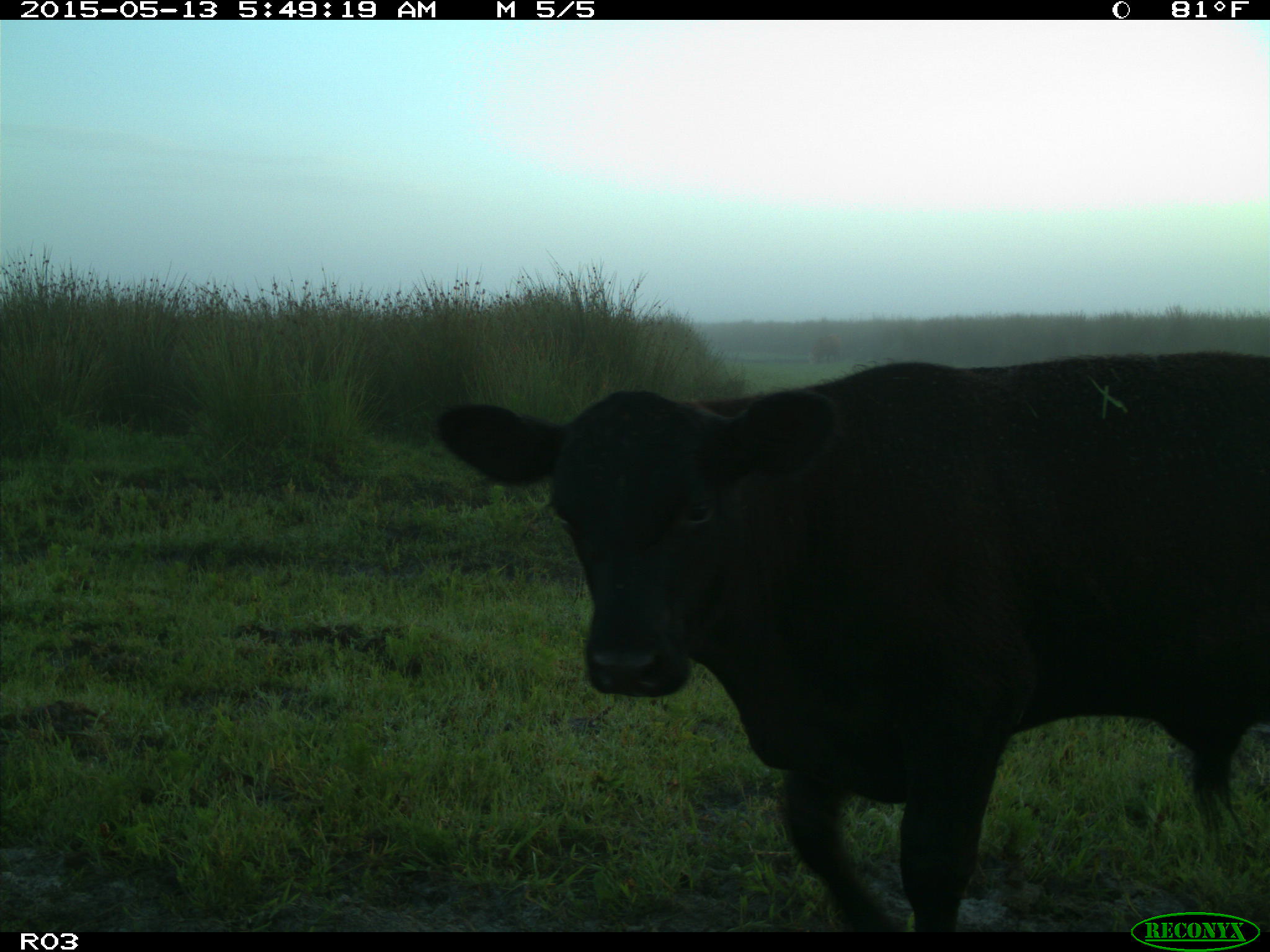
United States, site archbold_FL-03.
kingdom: Animalia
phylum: Chordata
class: Mammalia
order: Artiodactyla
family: Bovidae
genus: Bos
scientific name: Bos taurus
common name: domestic cow